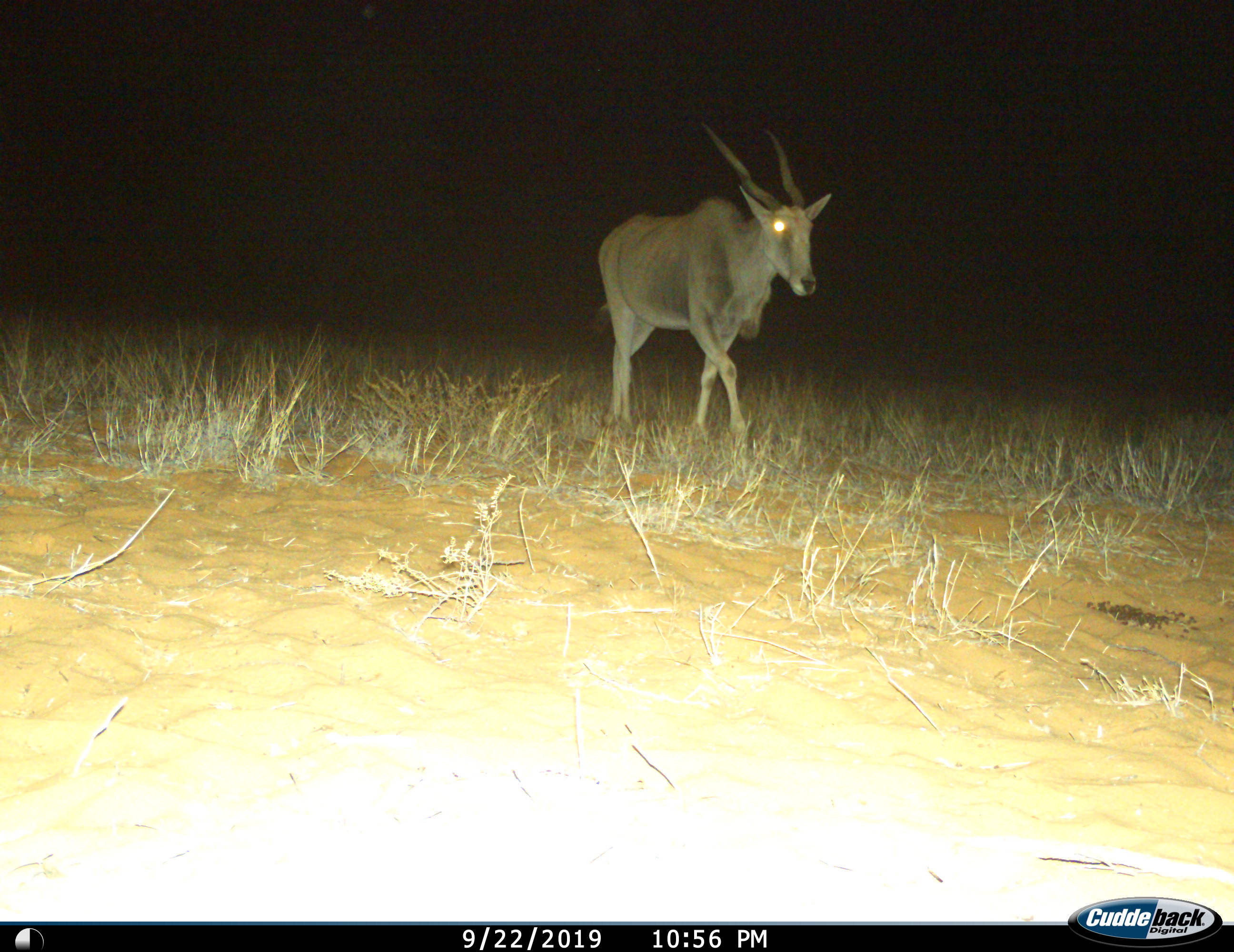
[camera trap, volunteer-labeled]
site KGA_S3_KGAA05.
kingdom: Animalia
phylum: Chordata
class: Mammalia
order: Artiodactyla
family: Bovidae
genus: Tragelaphus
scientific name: Tragelaphus oryx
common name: eland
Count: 1.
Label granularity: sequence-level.